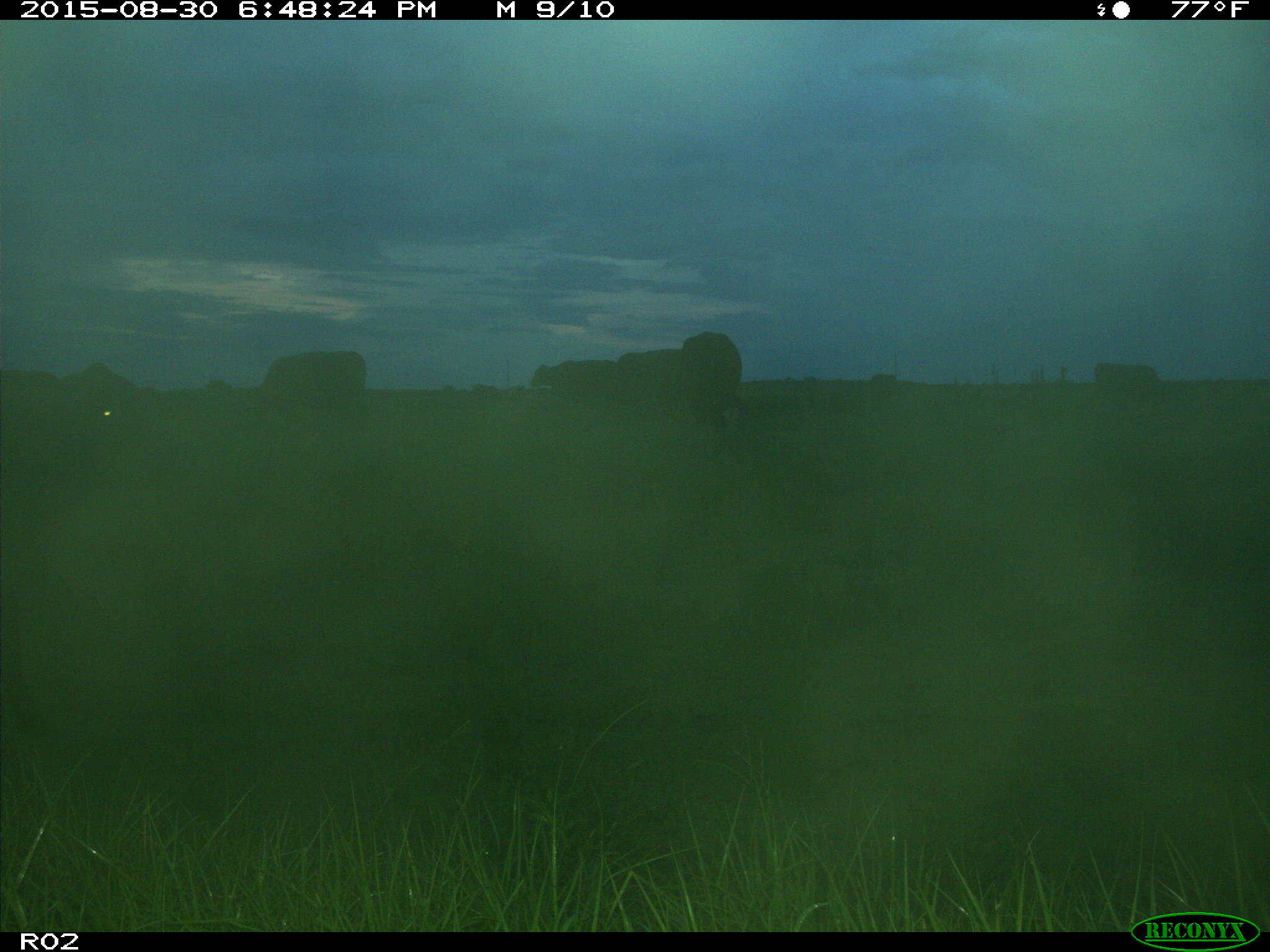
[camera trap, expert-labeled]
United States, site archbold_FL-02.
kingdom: Animalia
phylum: Chordata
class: Mammalia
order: Artiodactyla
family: Bovidae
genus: Bos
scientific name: Bos taurus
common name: domestic cow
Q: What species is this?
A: Bos taurus (domestic cow).